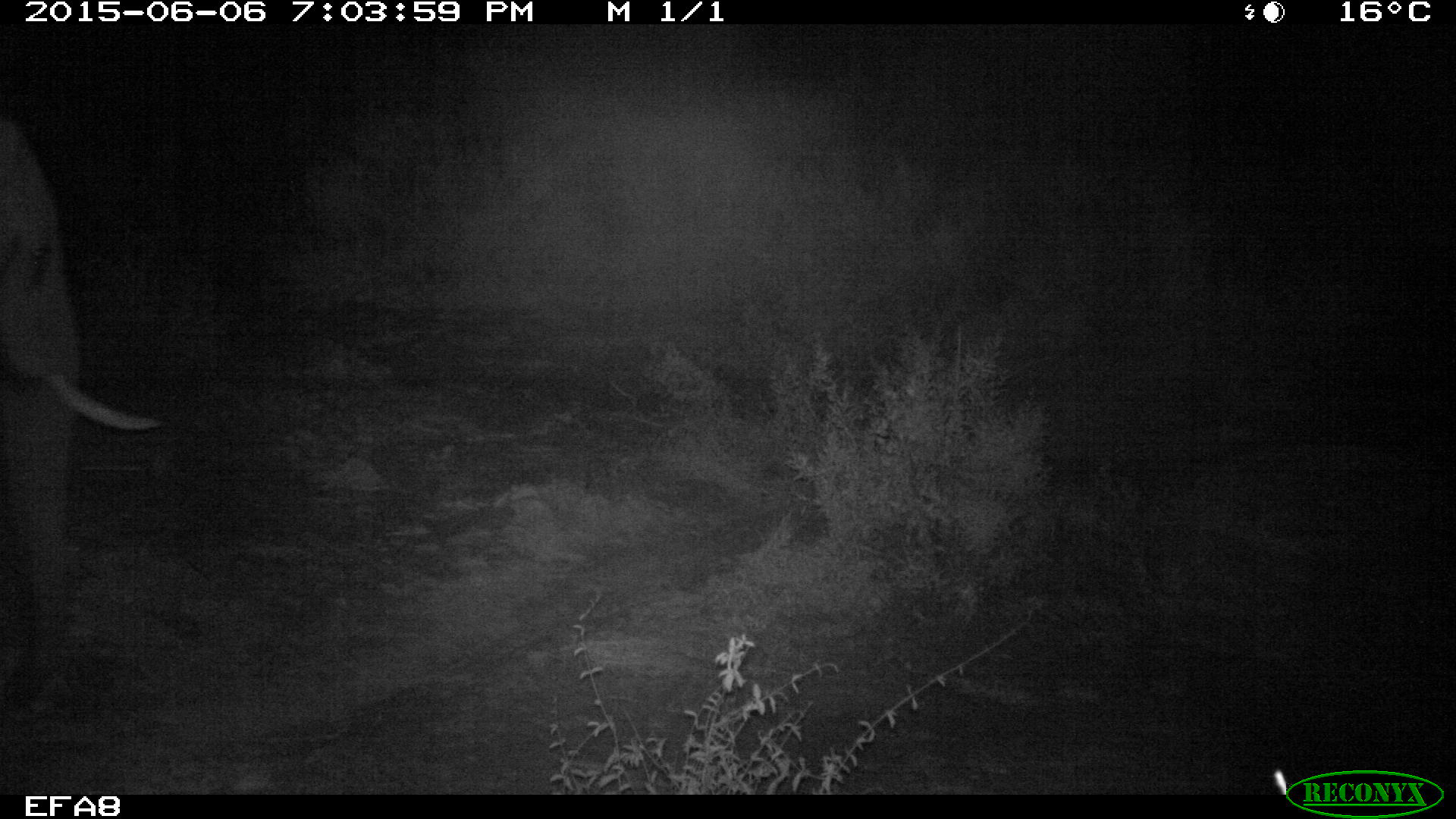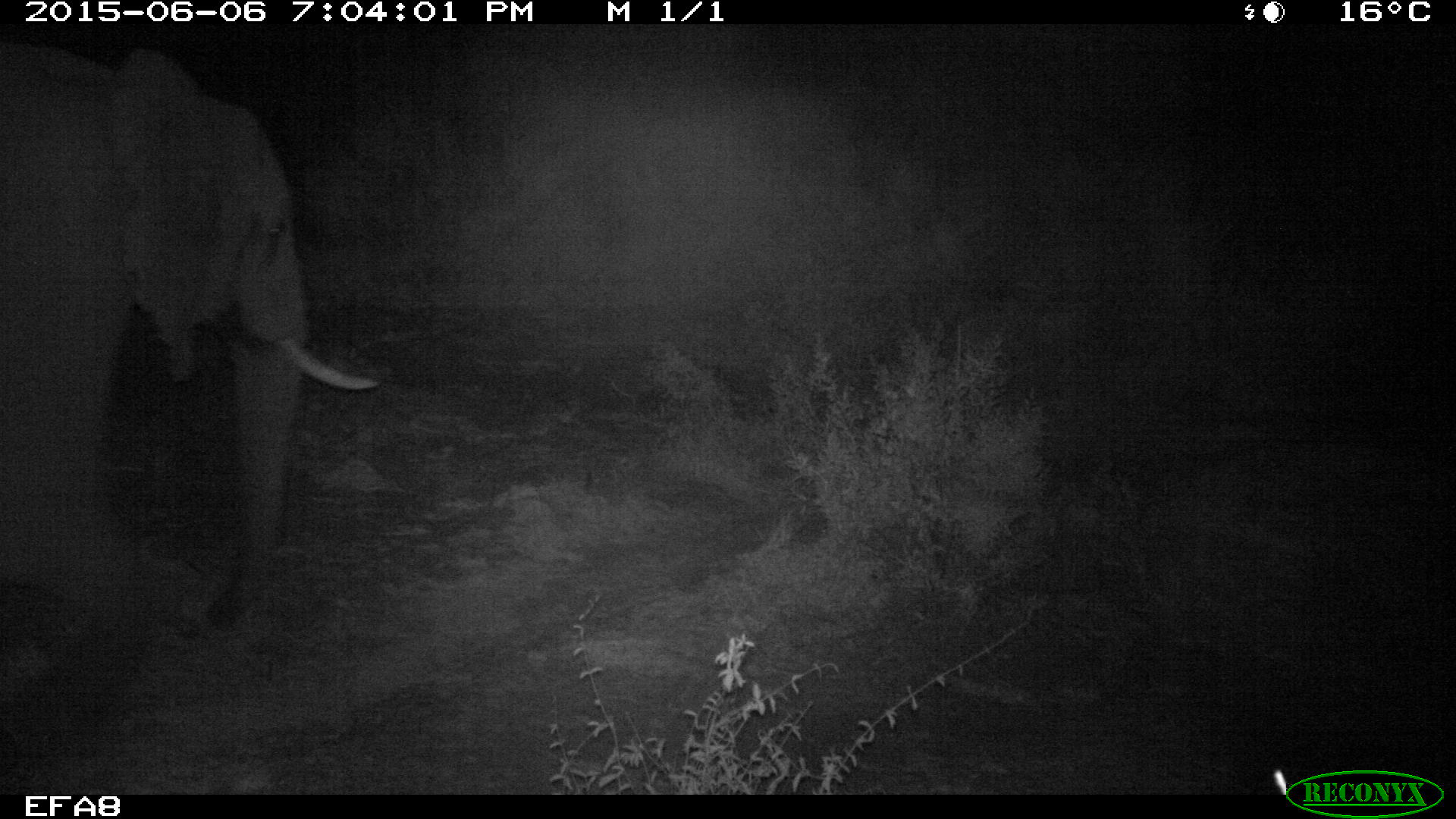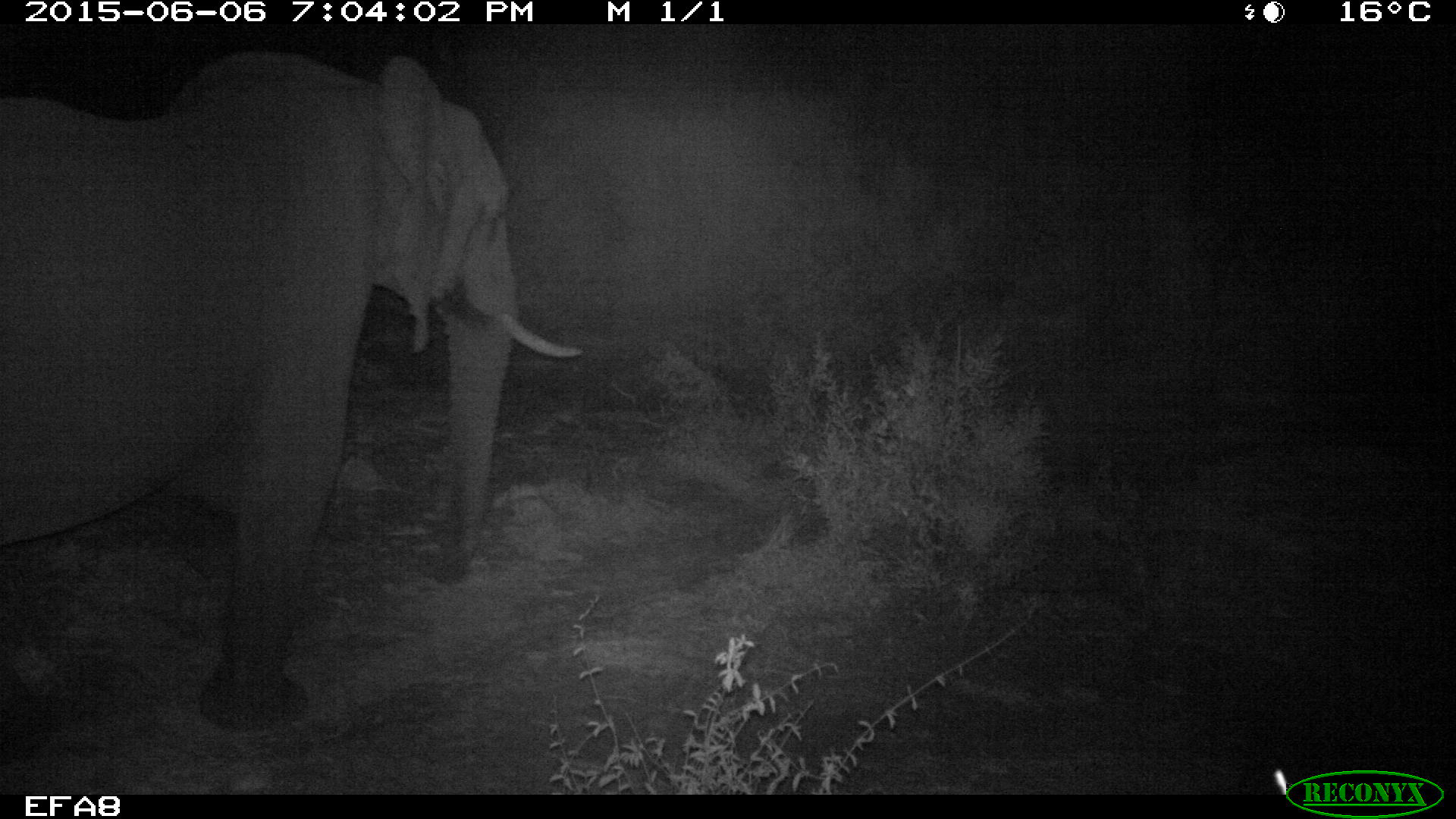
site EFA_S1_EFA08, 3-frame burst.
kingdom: Animalia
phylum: Chordata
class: Mammalia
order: Proboscidea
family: Elephantidae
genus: Loxodonta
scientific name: Loxodonta africana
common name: african bush elephant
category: elephant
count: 1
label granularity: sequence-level